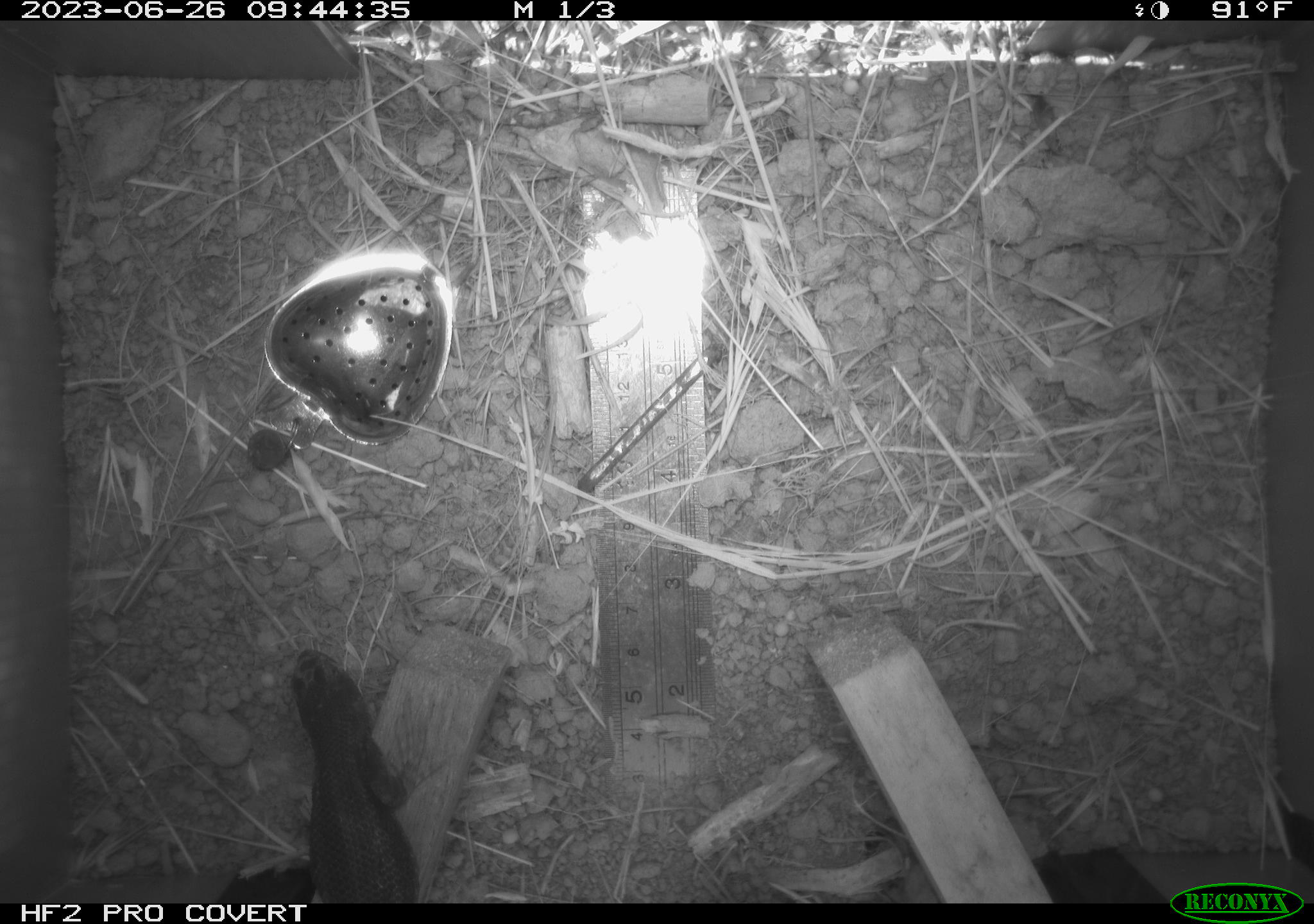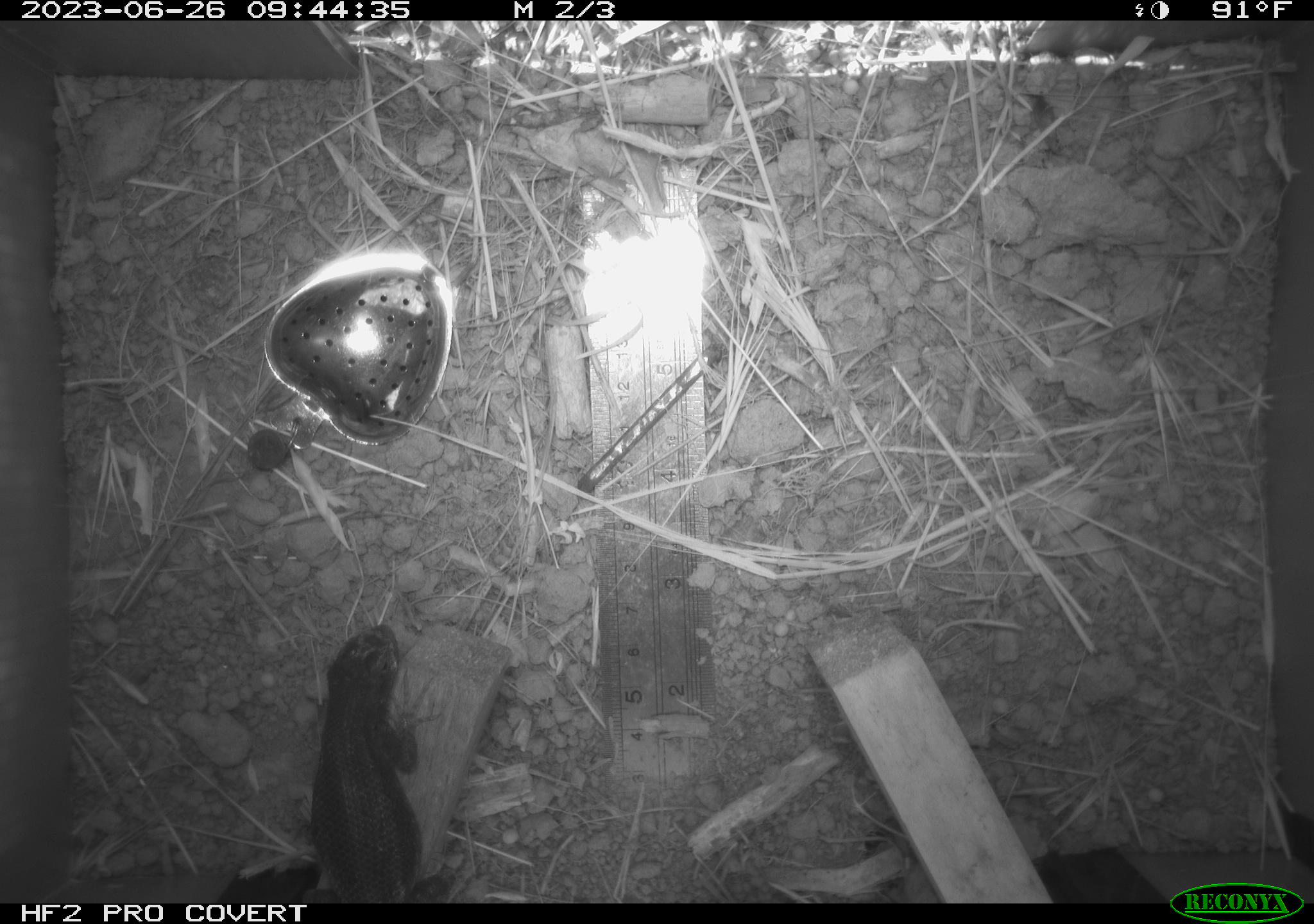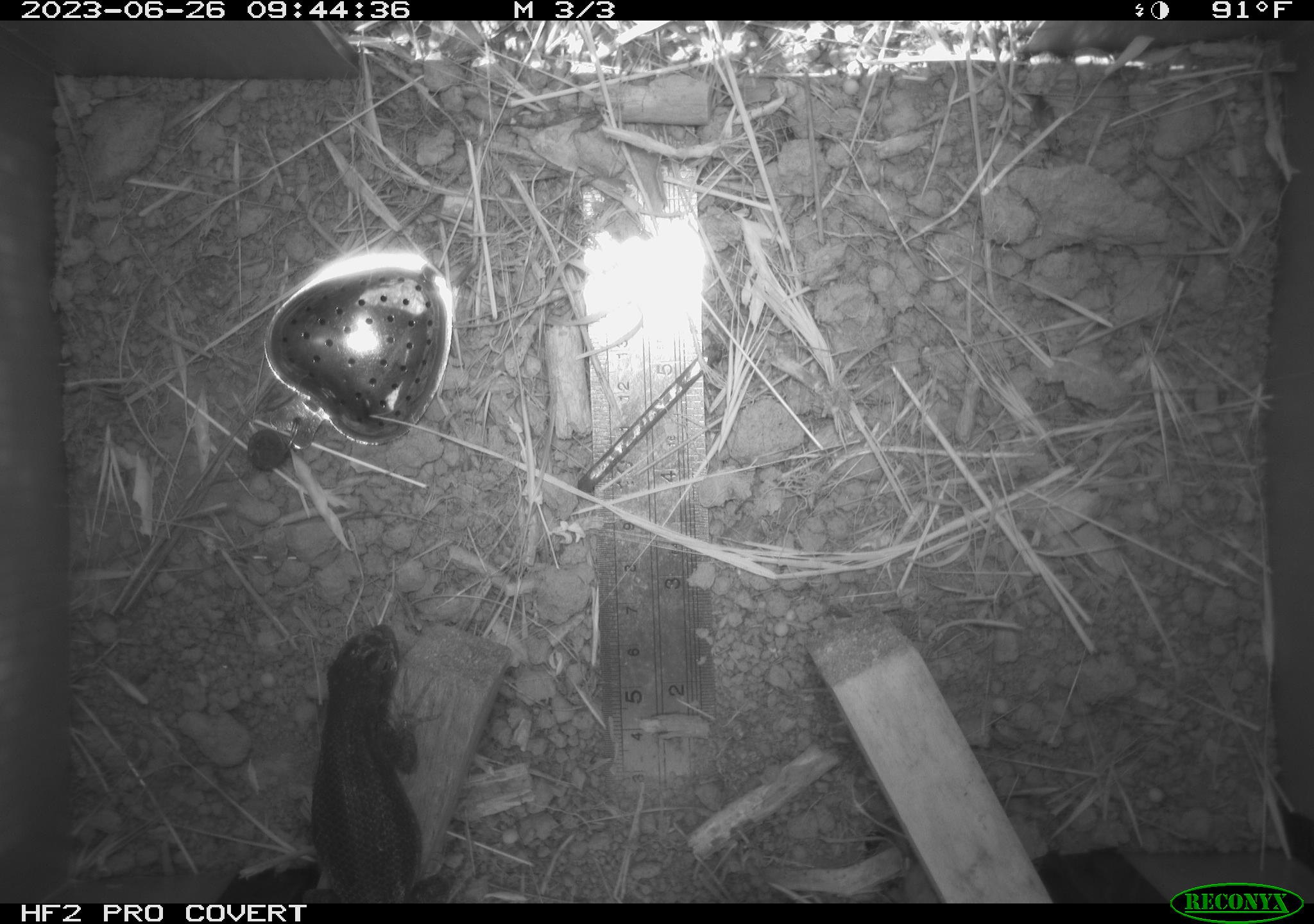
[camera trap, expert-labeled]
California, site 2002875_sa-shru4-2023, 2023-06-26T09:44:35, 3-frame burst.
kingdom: Animalia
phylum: Chordata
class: Reptilia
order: Squamata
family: Phrynosomatidae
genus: Sceloporus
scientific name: Sceloporus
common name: spiny lizards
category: sceloporus species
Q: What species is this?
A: Sceloporus species (spiny lizards) (Sceloporus).